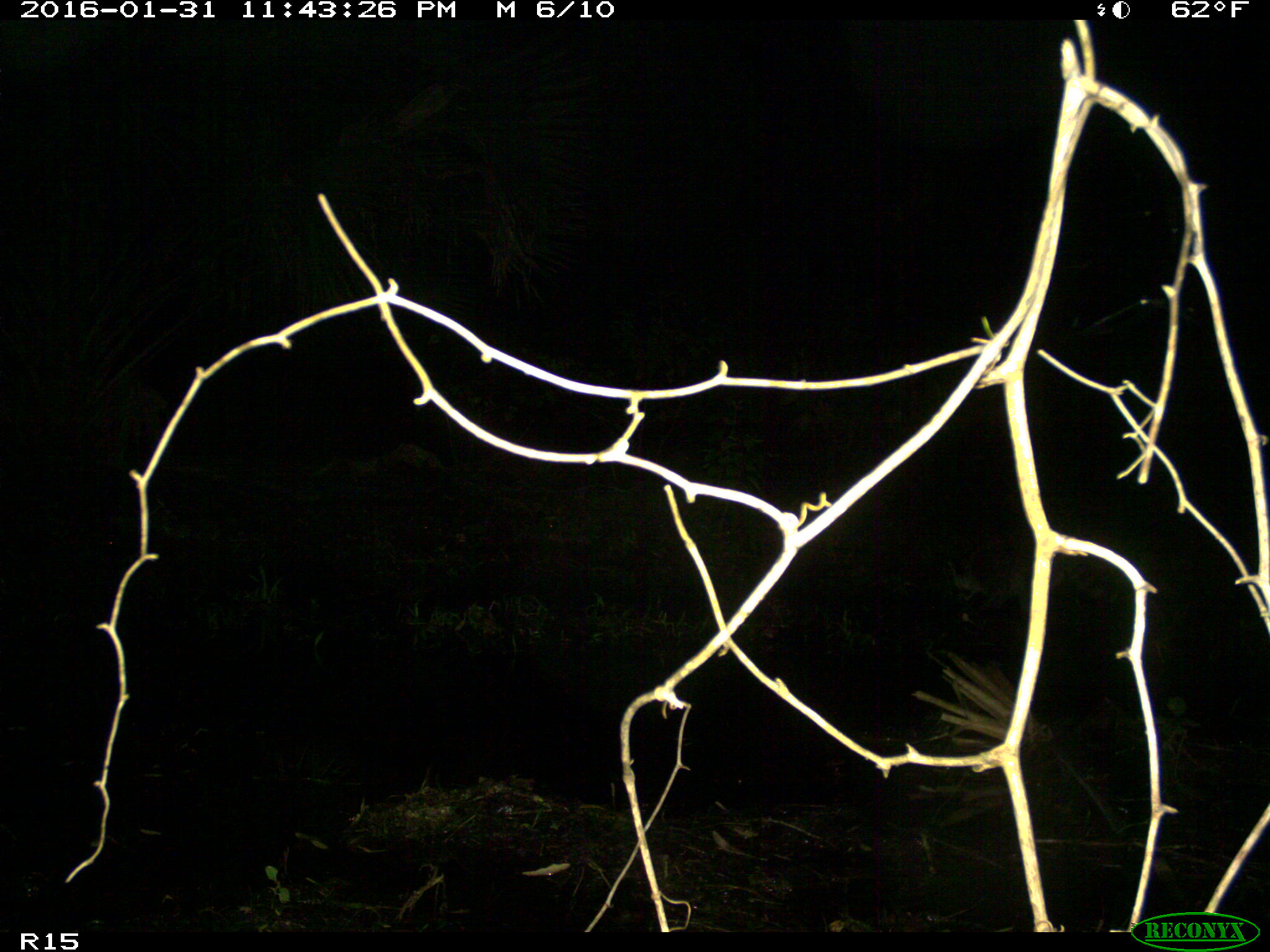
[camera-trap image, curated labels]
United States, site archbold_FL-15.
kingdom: Animalia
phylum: Chordata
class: Mammalia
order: Carnivora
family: Procyonidae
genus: Procyon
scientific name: Procyon lotor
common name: common raccoon